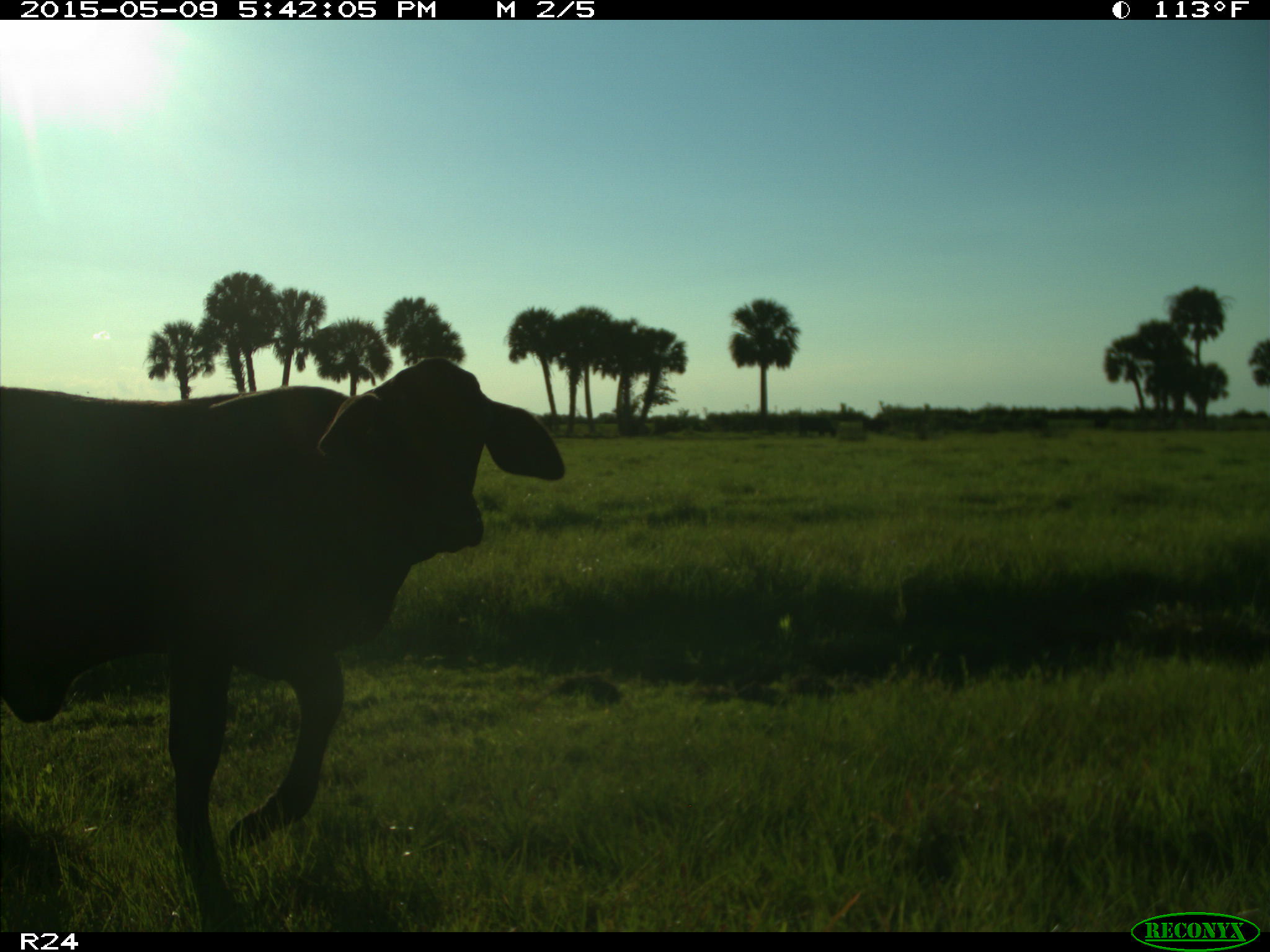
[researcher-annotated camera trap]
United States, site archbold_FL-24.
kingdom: Animalia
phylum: Chordata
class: Mammalia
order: Artiodactyla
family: Bovidae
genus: Bos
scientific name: Bos taurus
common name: domestic cow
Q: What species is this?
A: Bos taurus (domestic cow).